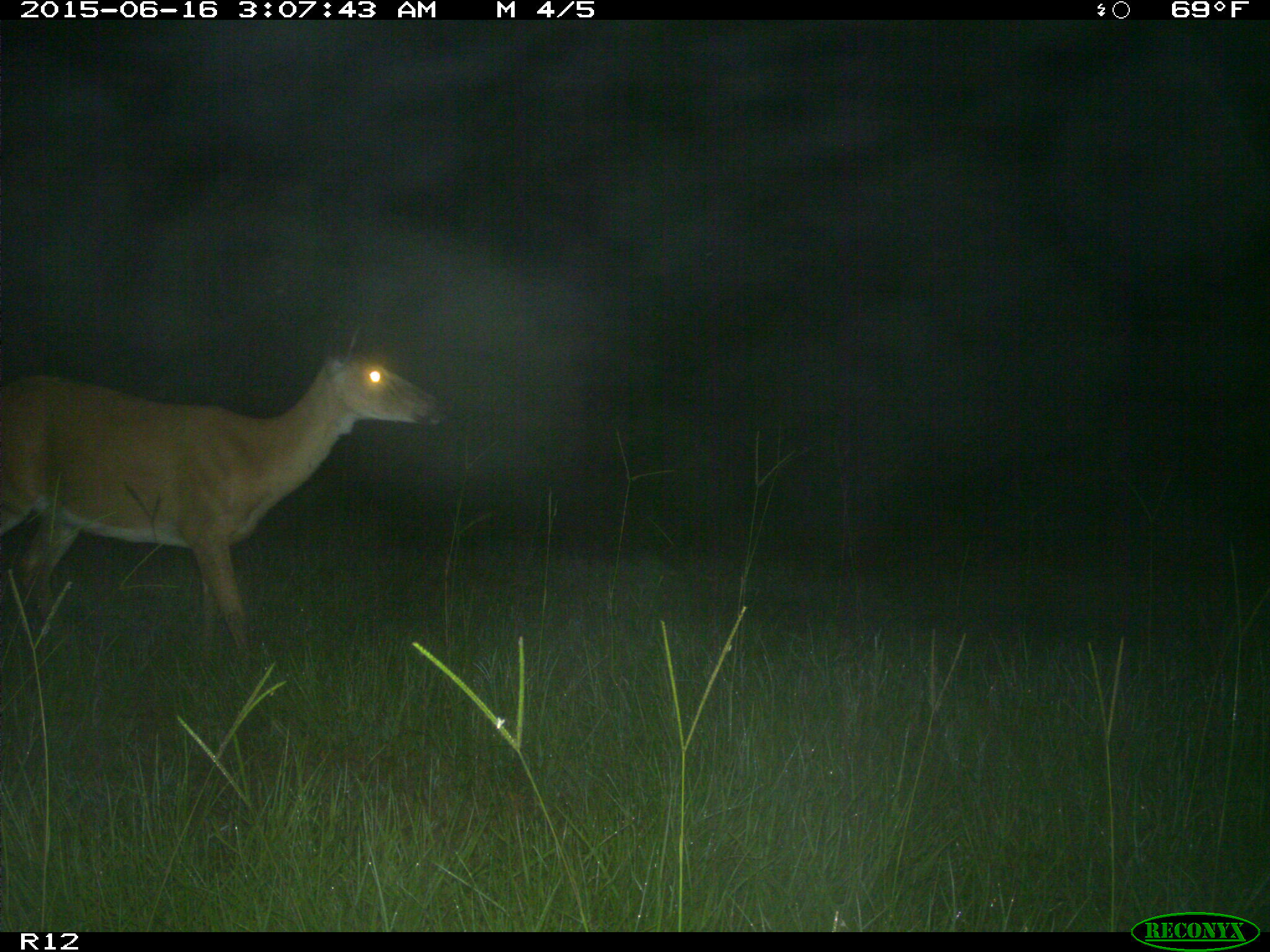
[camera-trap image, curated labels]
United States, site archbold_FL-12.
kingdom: Animalia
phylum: Chordata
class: Mammalia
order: Artiodactyla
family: Cervidae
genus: Odocoileus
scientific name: Odocoileus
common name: deer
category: unidentified deer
Unidentified deer (deer) (Odocoileus).